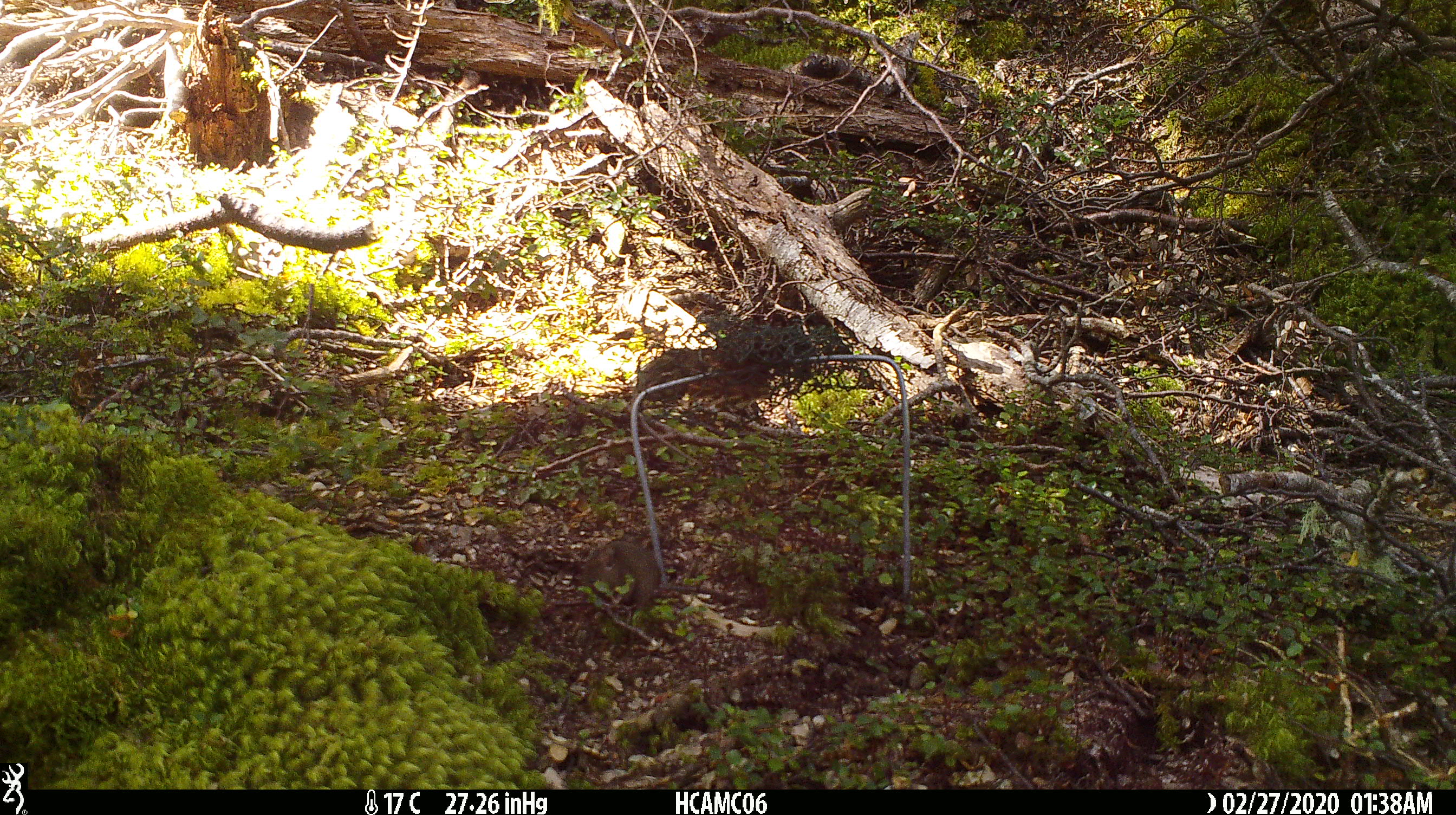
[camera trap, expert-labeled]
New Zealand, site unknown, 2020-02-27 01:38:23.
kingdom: Animalia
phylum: Chordata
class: Mammalia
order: Rodentia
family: Muridae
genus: Mus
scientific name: Mus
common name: mouse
Mouse (Mus).